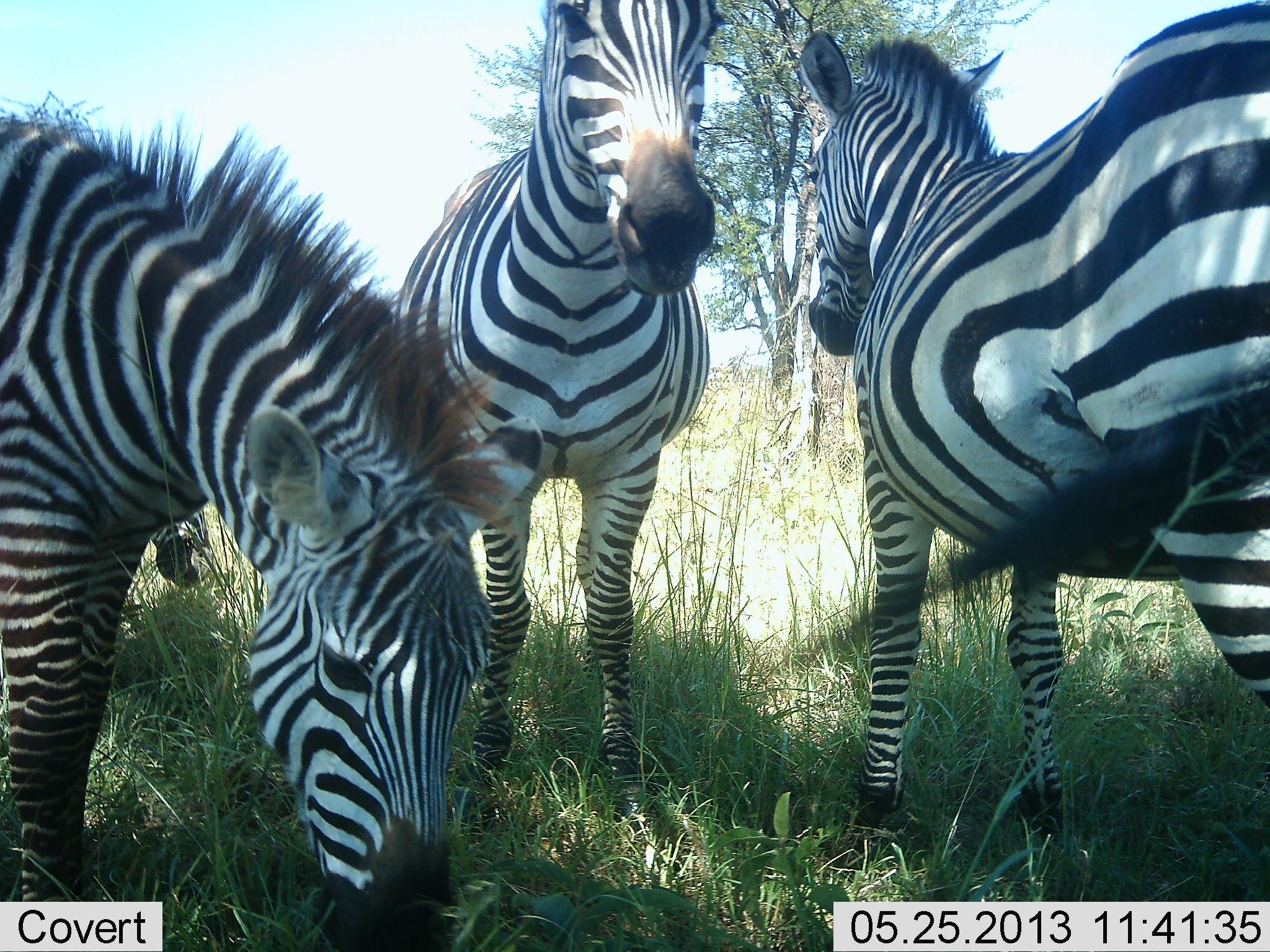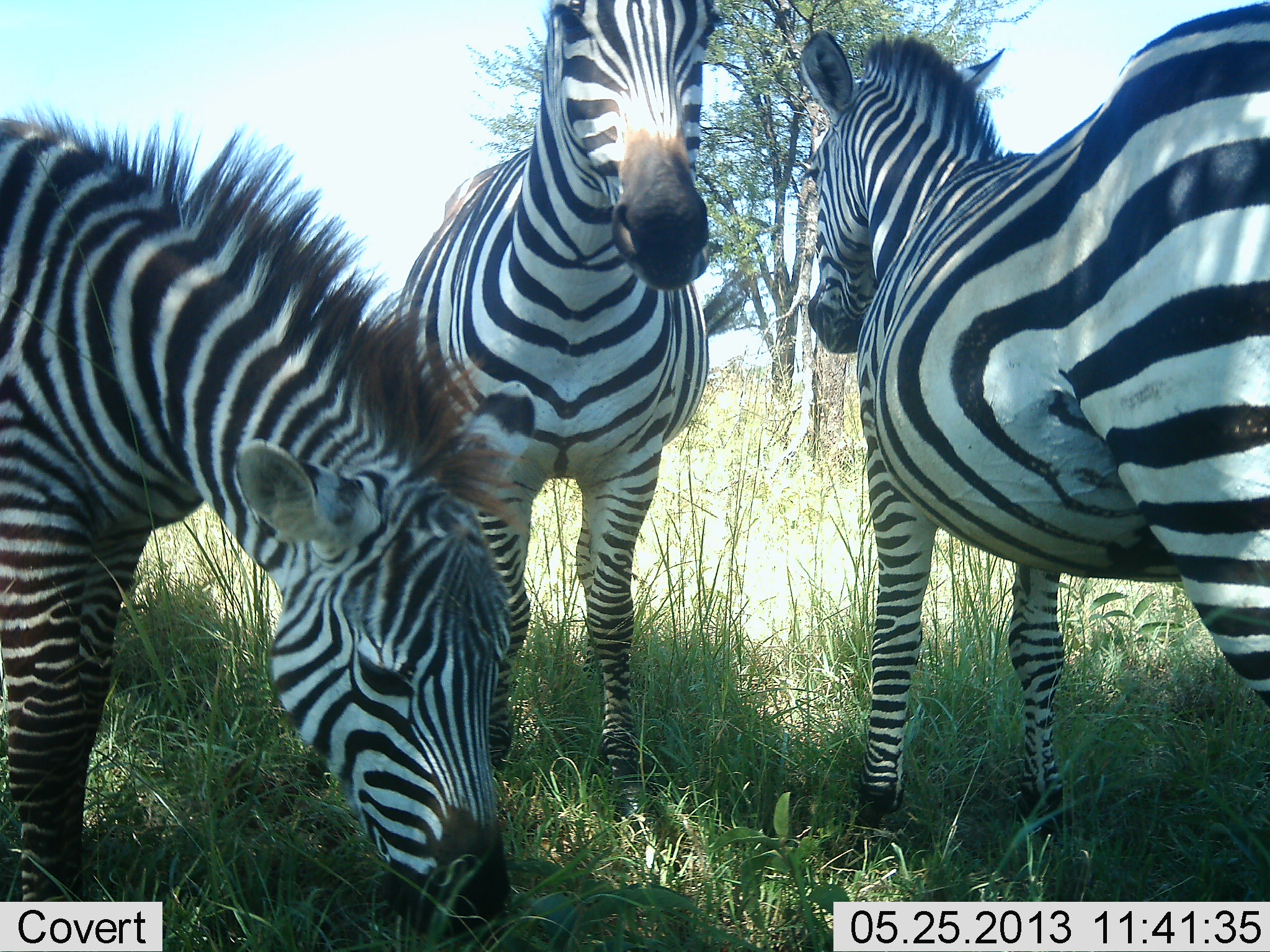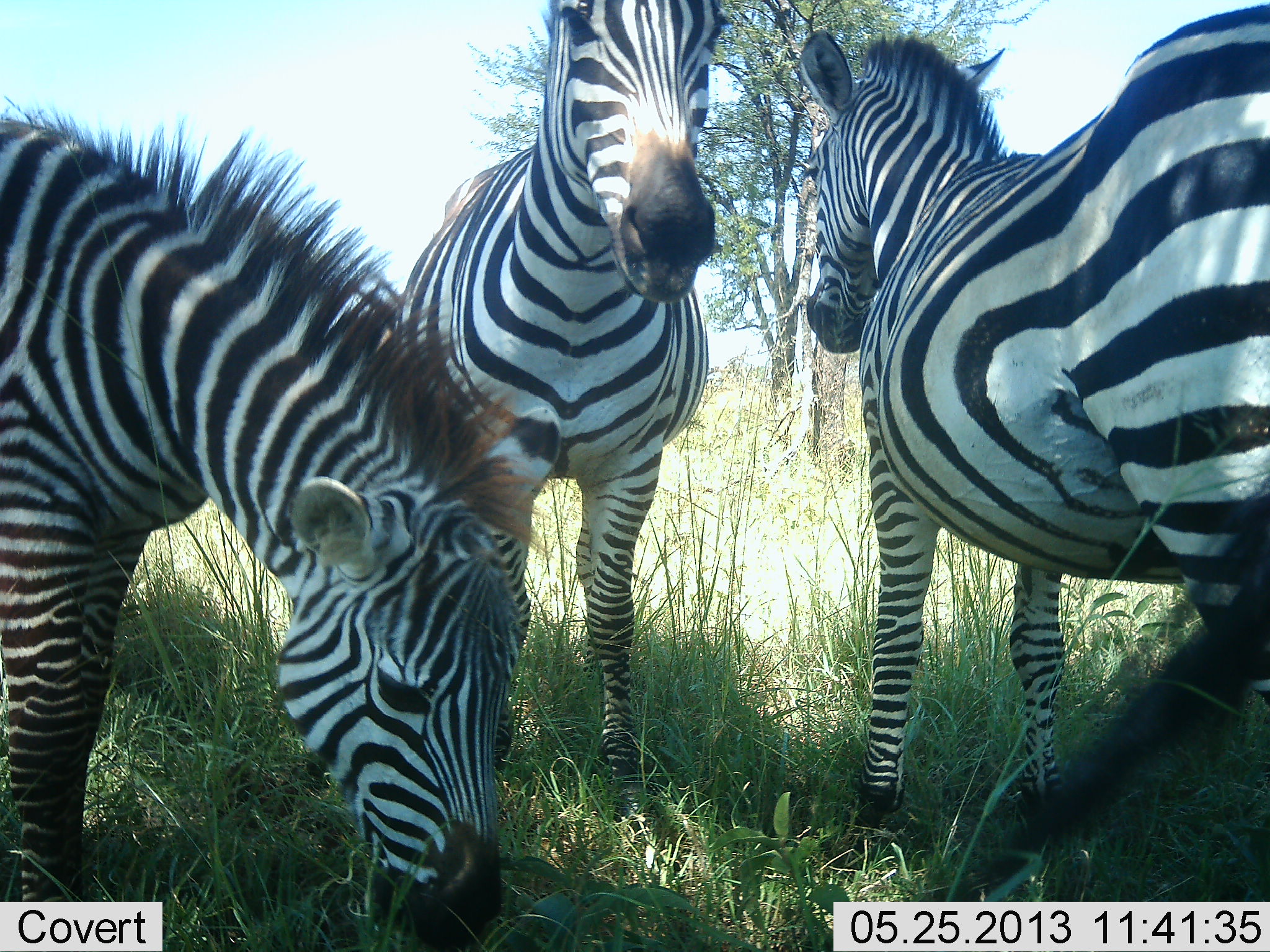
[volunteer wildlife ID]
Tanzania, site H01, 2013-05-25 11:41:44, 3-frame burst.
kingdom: Animalia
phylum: Chordata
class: Mammalia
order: Perissodactyla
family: Equidae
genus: Equus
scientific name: Equus quagga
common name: plains zebra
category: zebra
Zebra (plains zebra) (Equus quagga), count 3. Behavior (volunteer vote fractions): standing 95%, resting 10%, moving 0%, interacting 0%. Young present (vote fraction): 0%. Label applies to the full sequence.